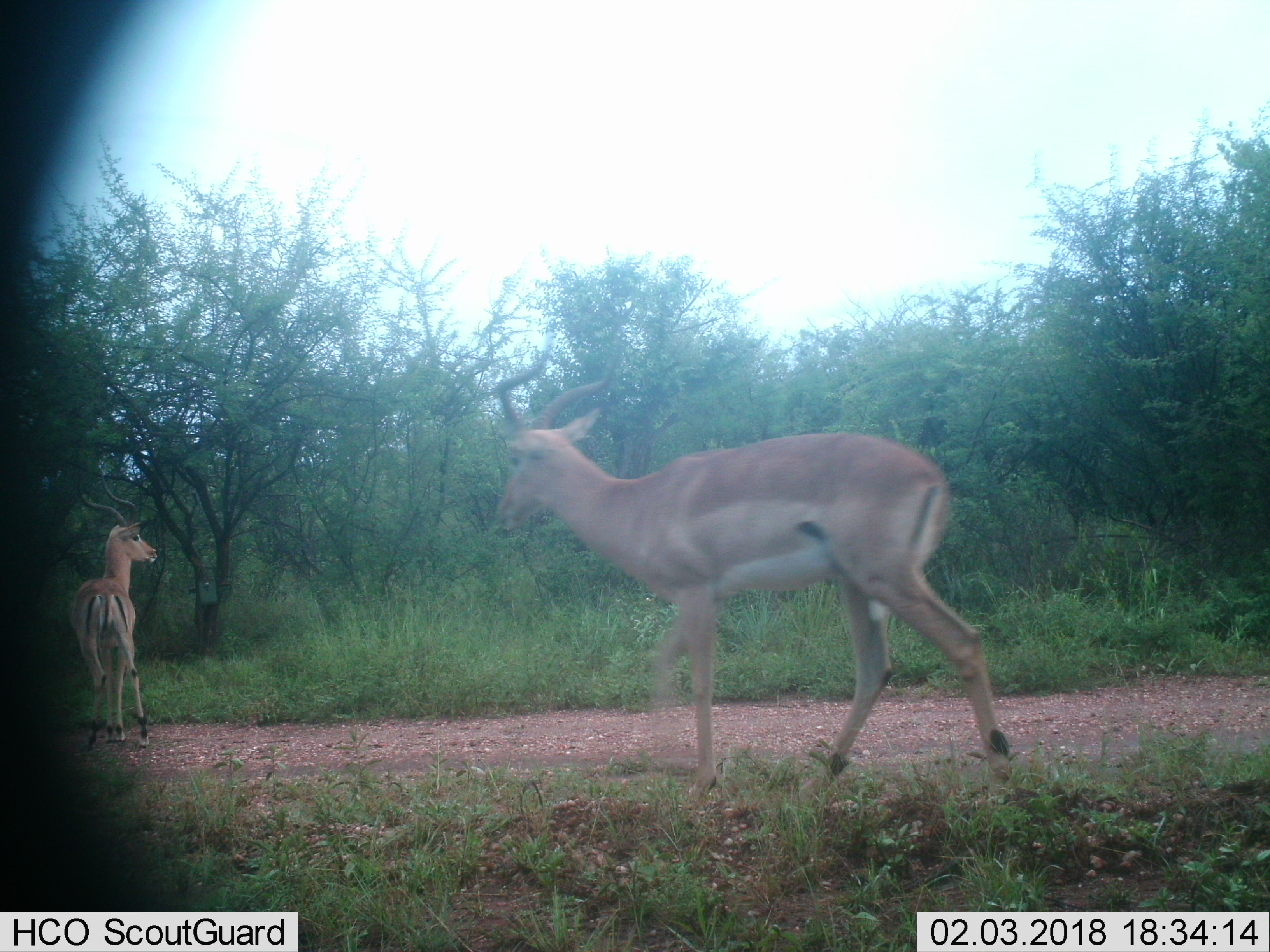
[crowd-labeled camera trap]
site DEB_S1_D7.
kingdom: Animalia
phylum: Chordata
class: Mammalia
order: Artiodactyla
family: Bovidae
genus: Aepyceros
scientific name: Aepyceros melampus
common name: impala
Impala (Aepyceros melampus), count 2. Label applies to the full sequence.